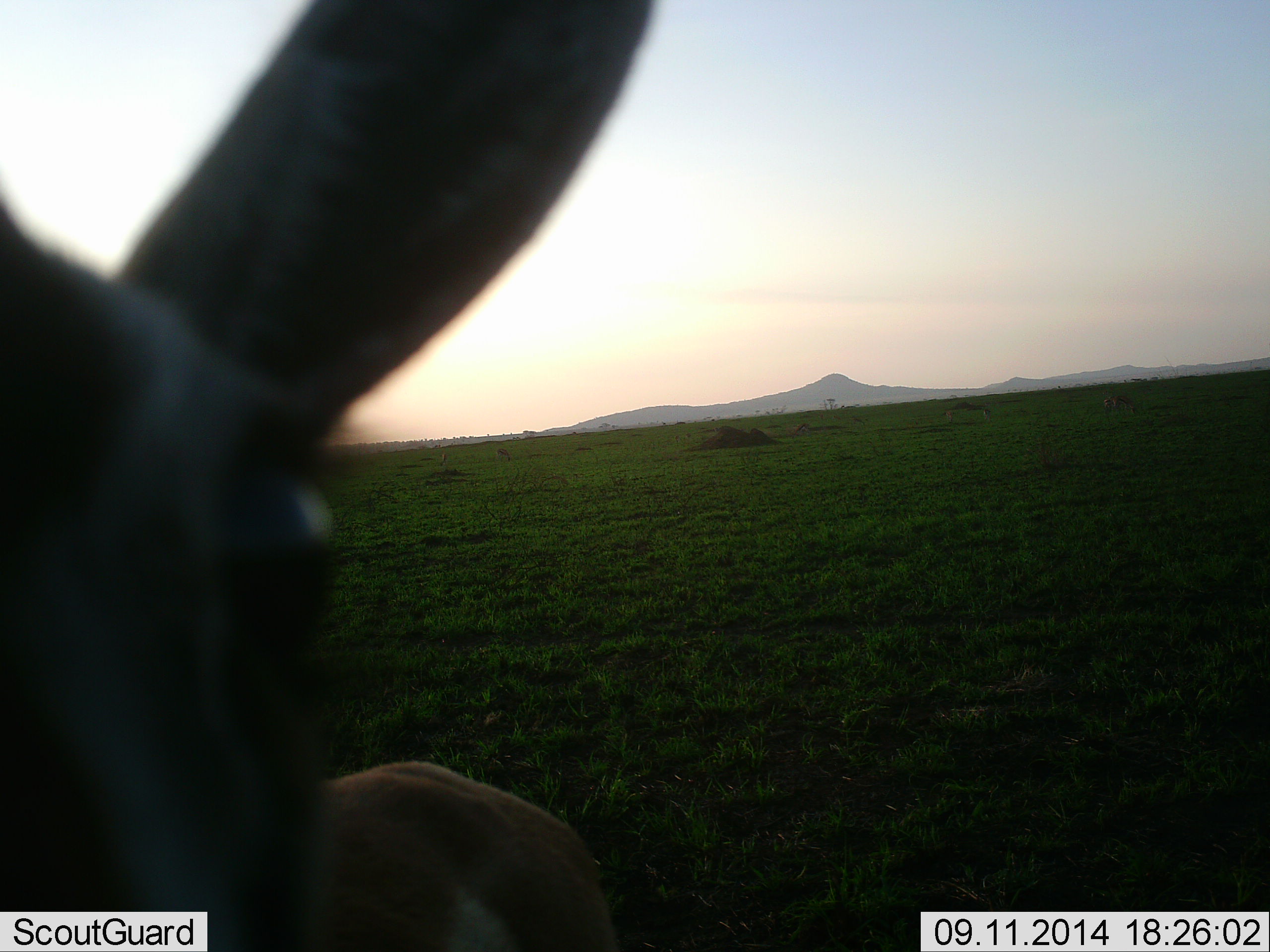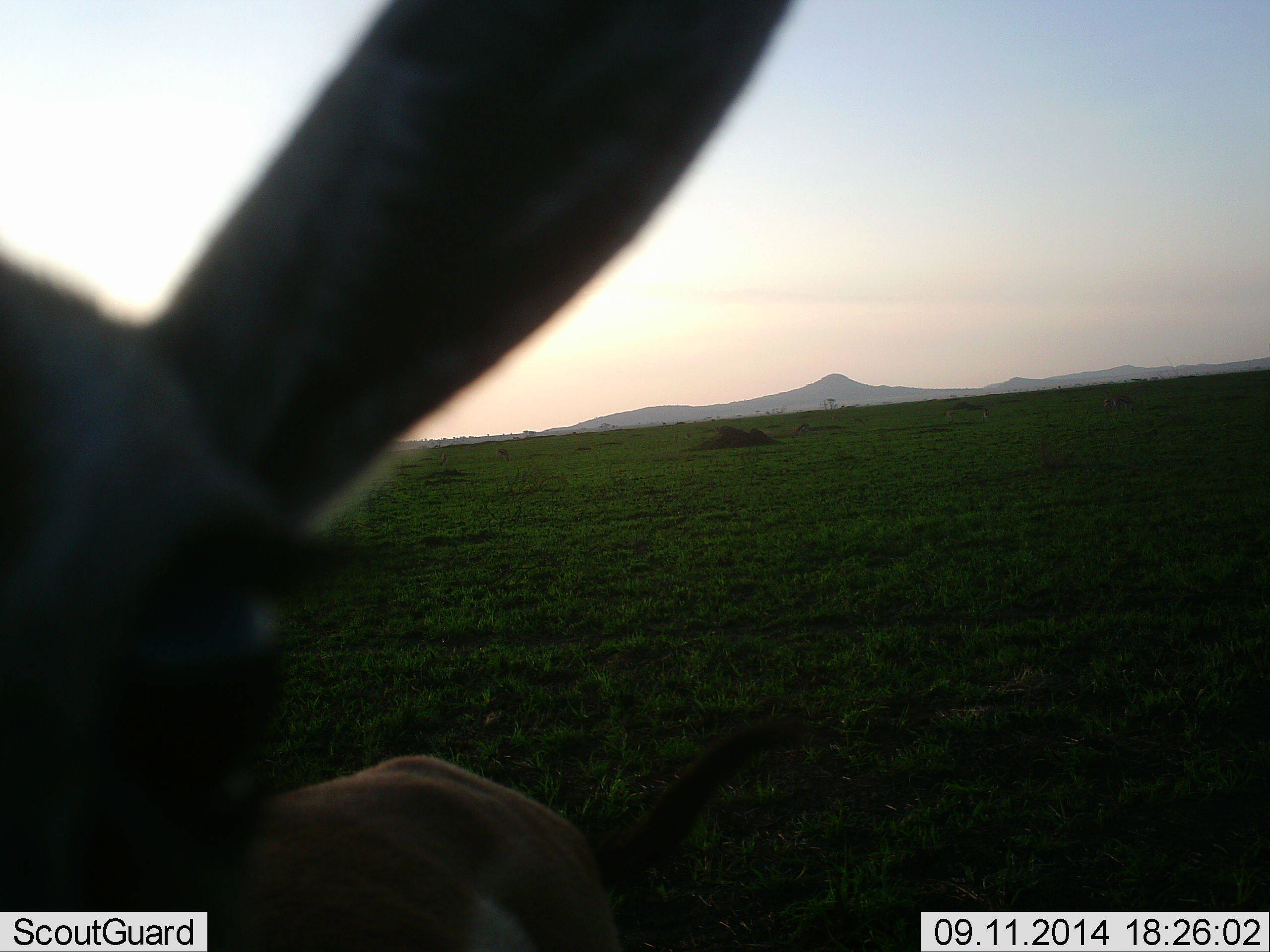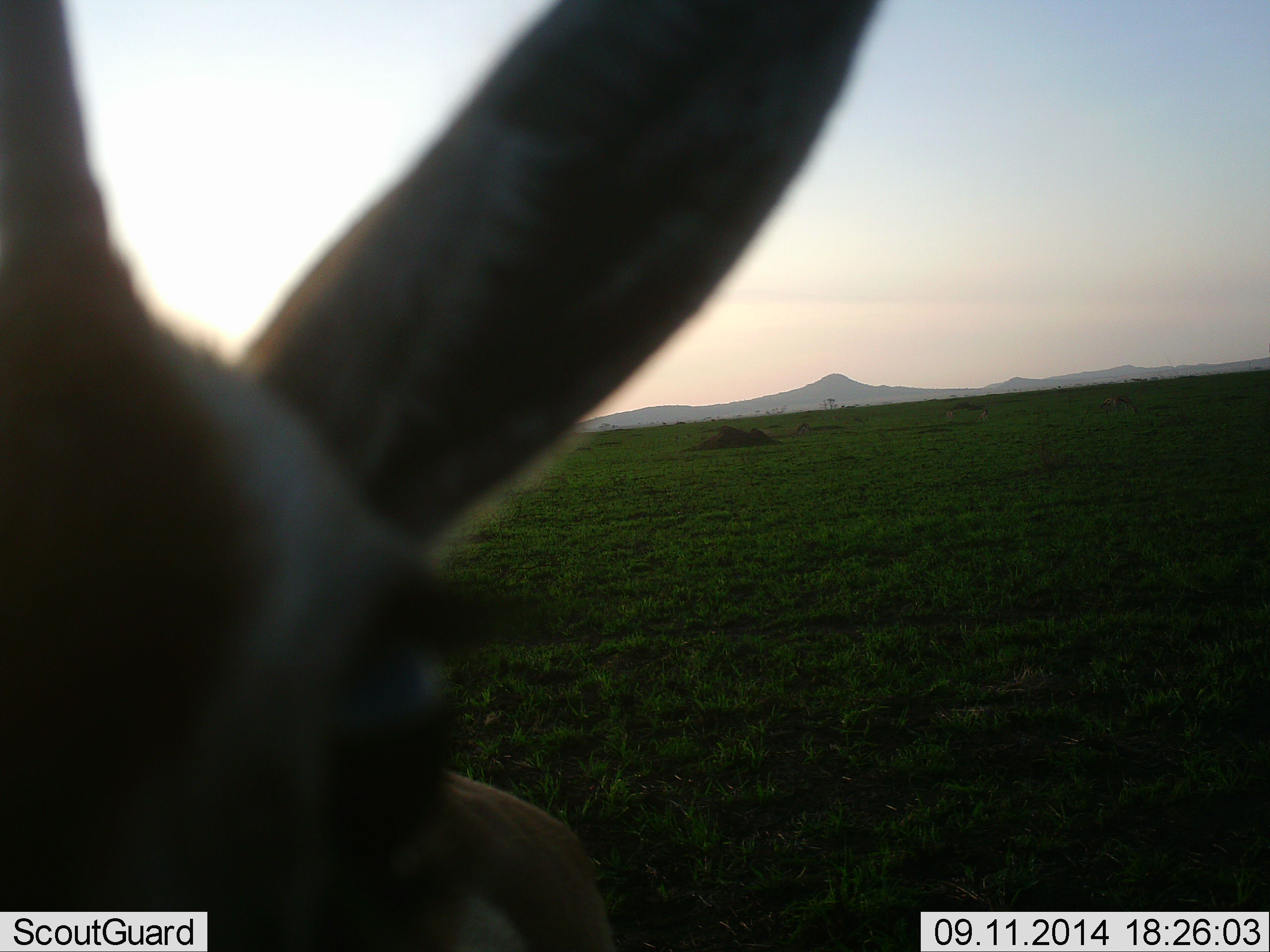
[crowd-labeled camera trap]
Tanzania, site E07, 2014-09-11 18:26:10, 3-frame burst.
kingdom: Animalia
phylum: Chordata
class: Mammalia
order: Artiodactyla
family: Bovidae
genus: Eudorcas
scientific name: Eudorcas thomsonii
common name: thomson's gazelle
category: gazellethomsons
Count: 1.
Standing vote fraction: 80%.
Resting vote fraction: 0%.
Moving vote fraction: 10%.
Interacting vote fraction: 10%.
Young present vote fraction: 0%.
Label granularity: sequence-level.